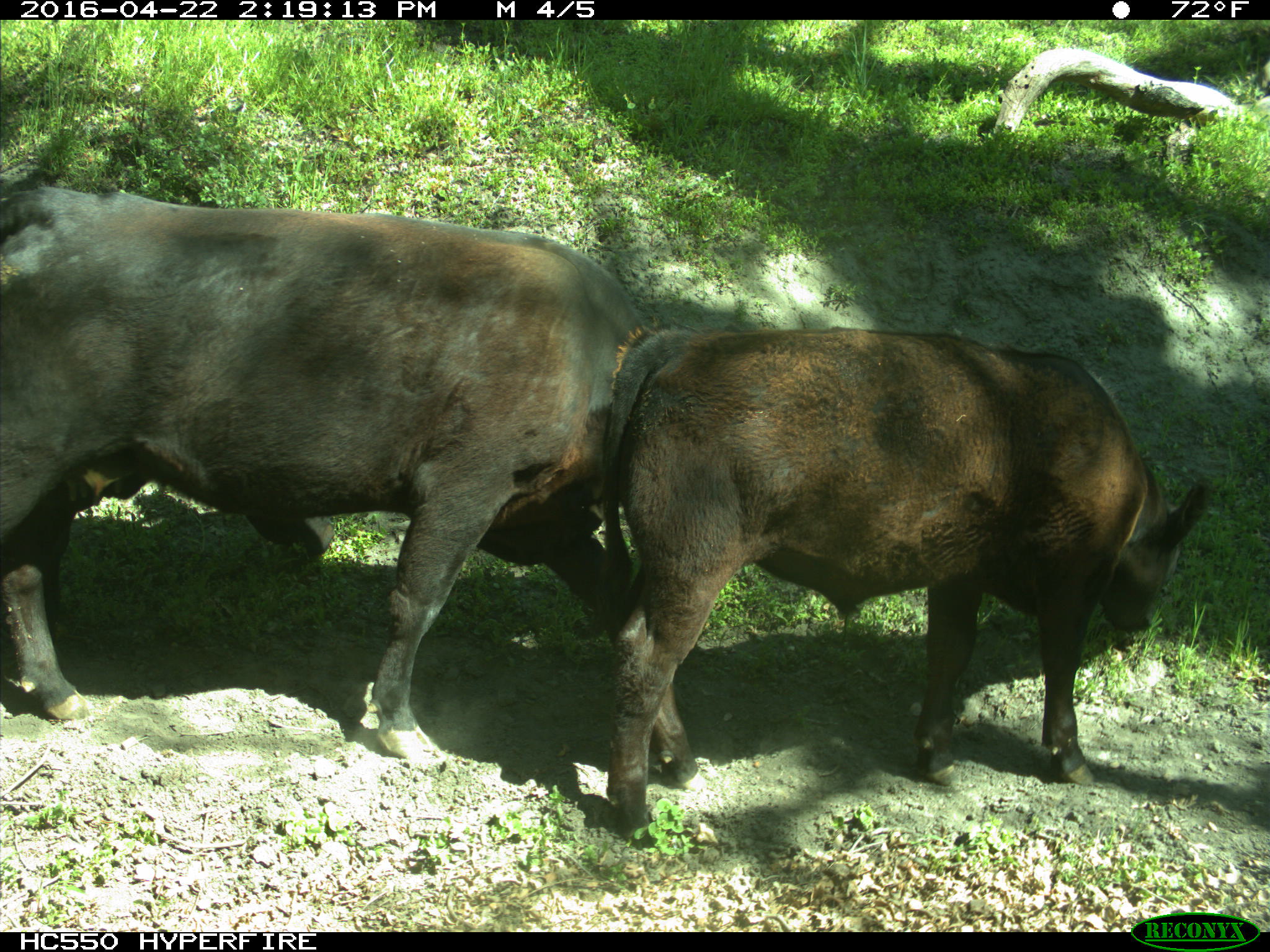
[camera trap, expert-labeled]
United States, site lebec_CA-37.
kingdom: Animalia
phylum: Chordata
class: Mammalia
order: Artiodactyla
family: Bovidae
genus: Bos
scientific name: Bos taurus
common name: domestic cow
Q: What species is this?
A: Bos taurus (domestic cow).